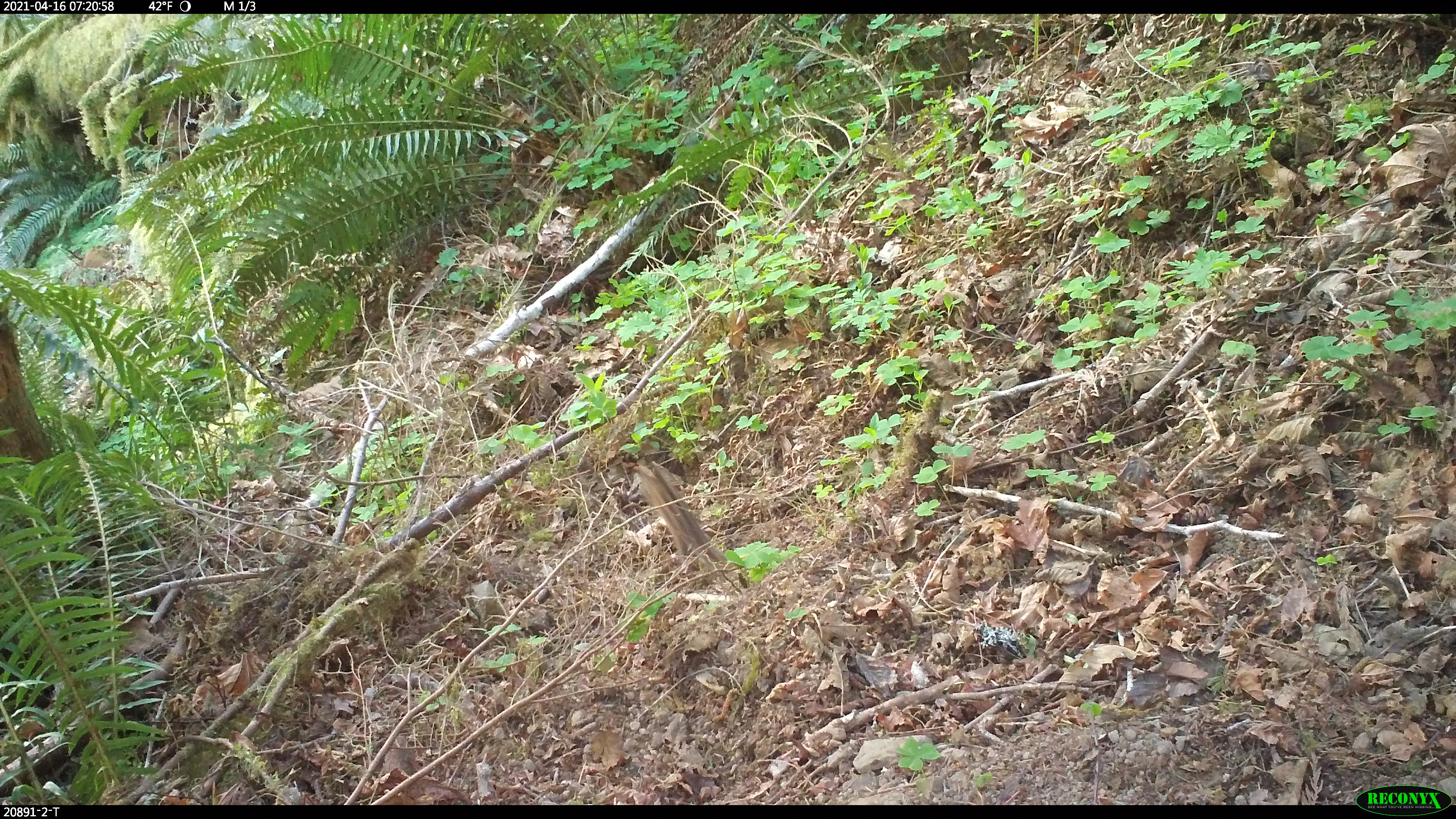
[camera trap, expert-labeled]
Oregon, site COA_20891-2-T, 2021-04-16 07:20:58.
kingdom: Animalia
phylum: Chordata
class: Mammalia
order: Rodentia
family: Sciuridae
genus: Neotamias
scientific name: Neotamias townsendii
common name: townsend's chipmunk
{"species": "townsend's chipmunk (Neotamias townsendii)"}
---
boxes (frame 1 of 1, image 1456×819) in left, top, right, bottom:
townsend's chipmunk: 620, 454, 725, 571